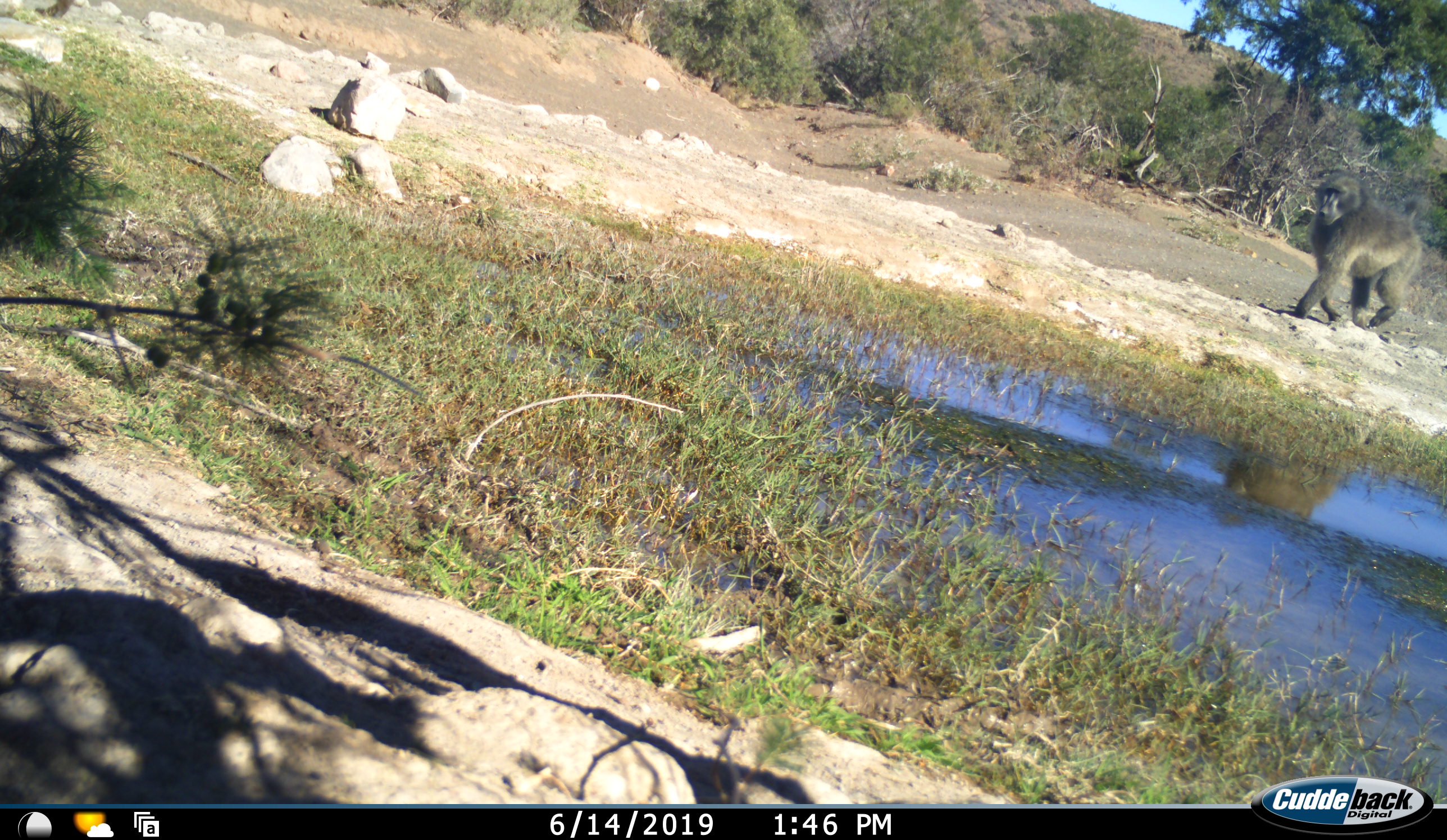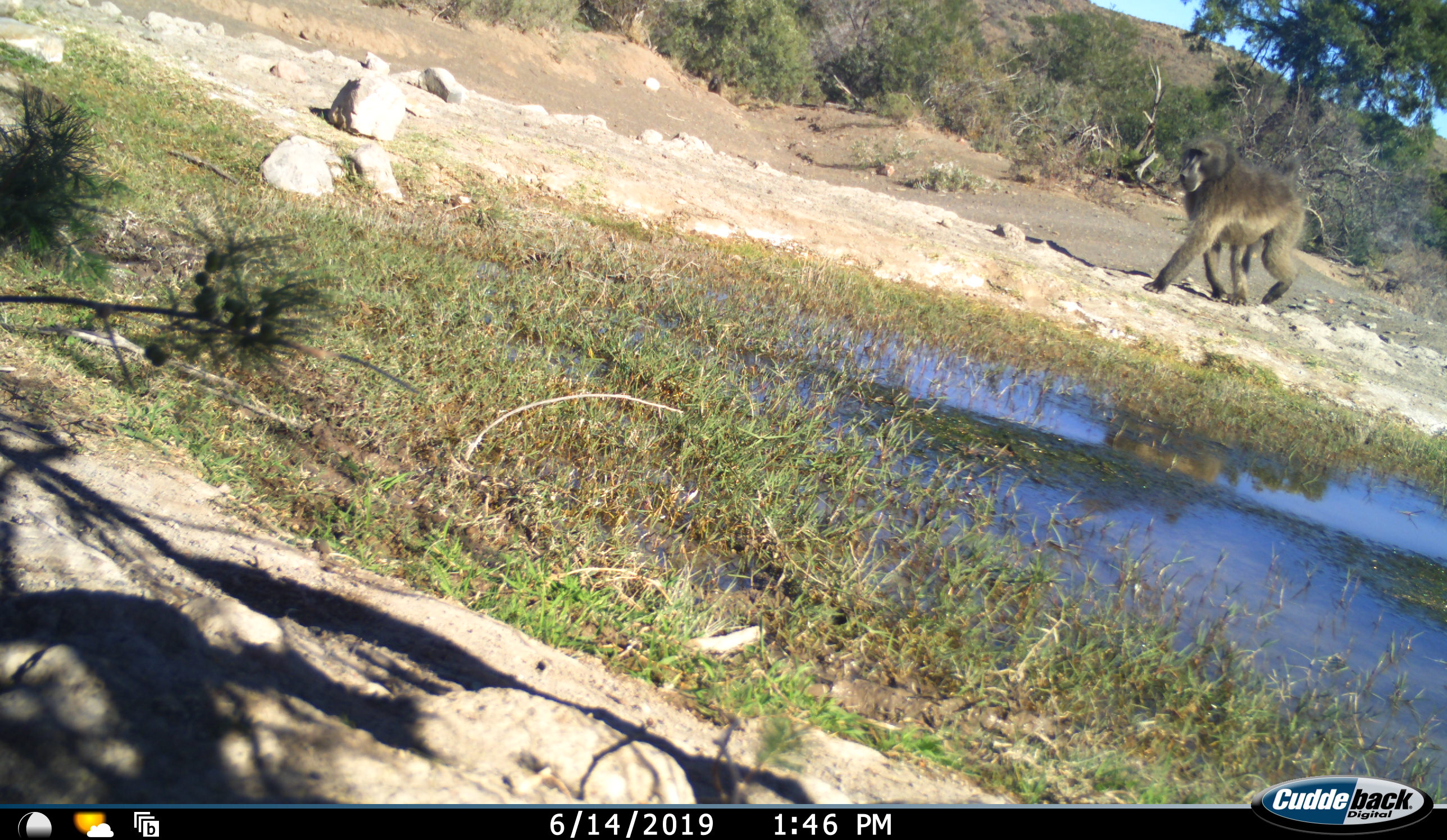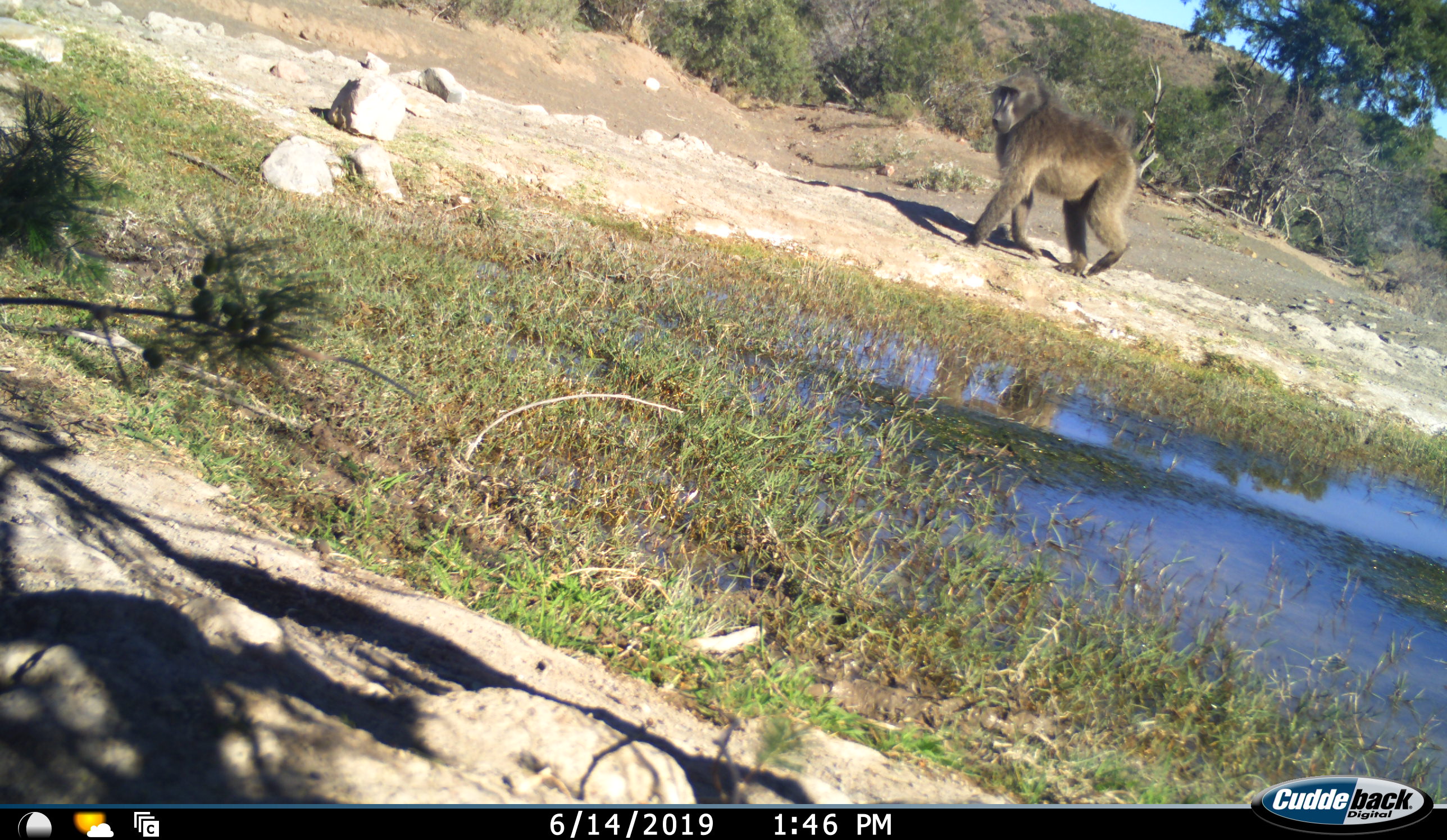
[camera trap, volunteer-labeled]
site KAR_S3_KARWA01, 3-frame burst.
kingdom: Animalia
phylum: Chordata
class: Mammalia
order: Primates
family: Cercopithecidae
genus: Papio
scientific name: Papio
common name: baboon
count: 1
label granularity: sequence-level